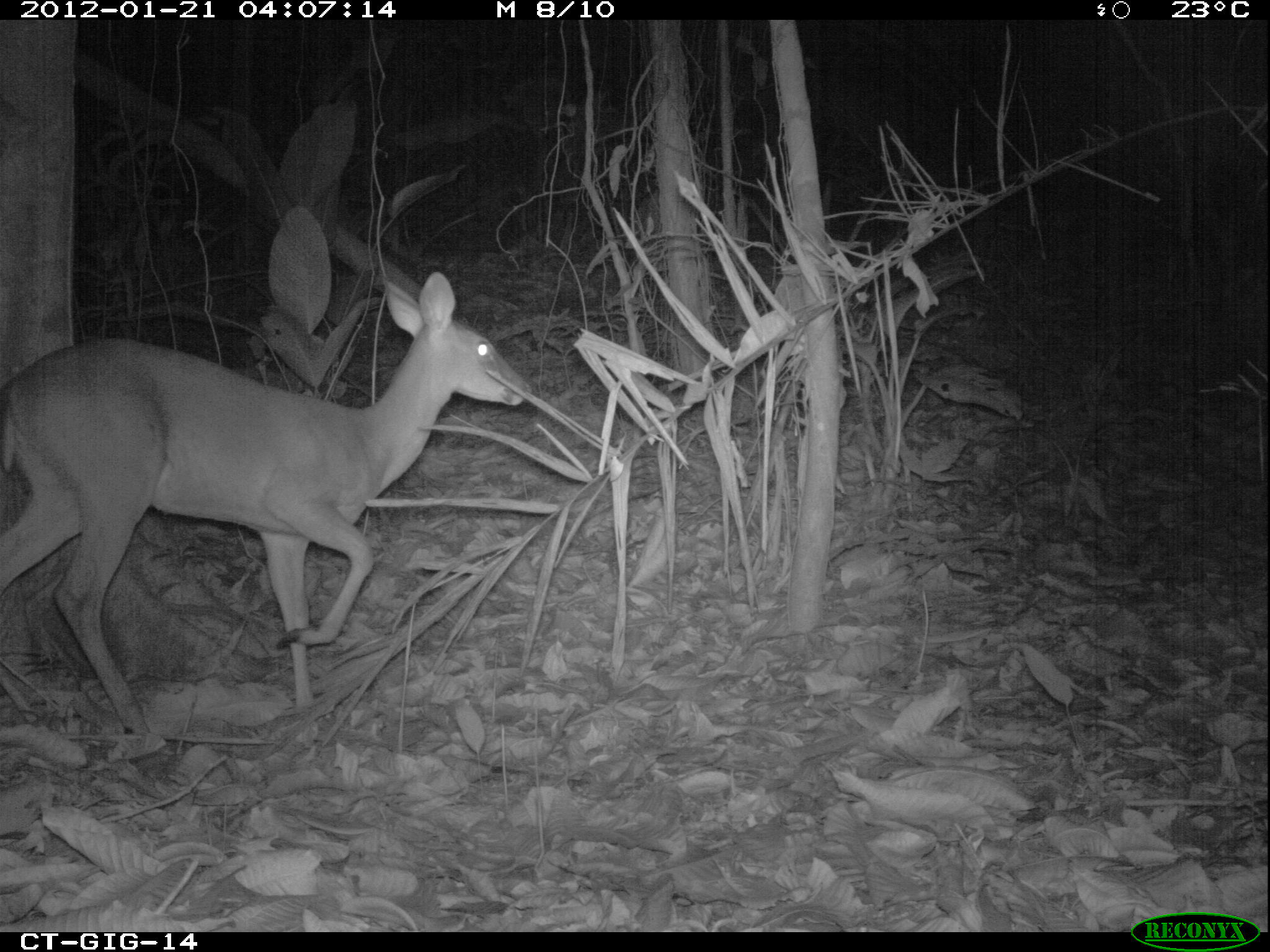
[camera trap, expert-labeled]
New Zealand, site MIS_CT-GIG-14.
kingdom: Animalia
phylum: Chordata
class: Mammalia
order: Artiodactyla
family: Cervidae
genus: Odocoileus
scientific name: Odocoileus virginianus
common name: white-tailed deer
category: white tailed deer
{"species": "white tailed deer (white-tailed deer) (Odocoileus virginianus)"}